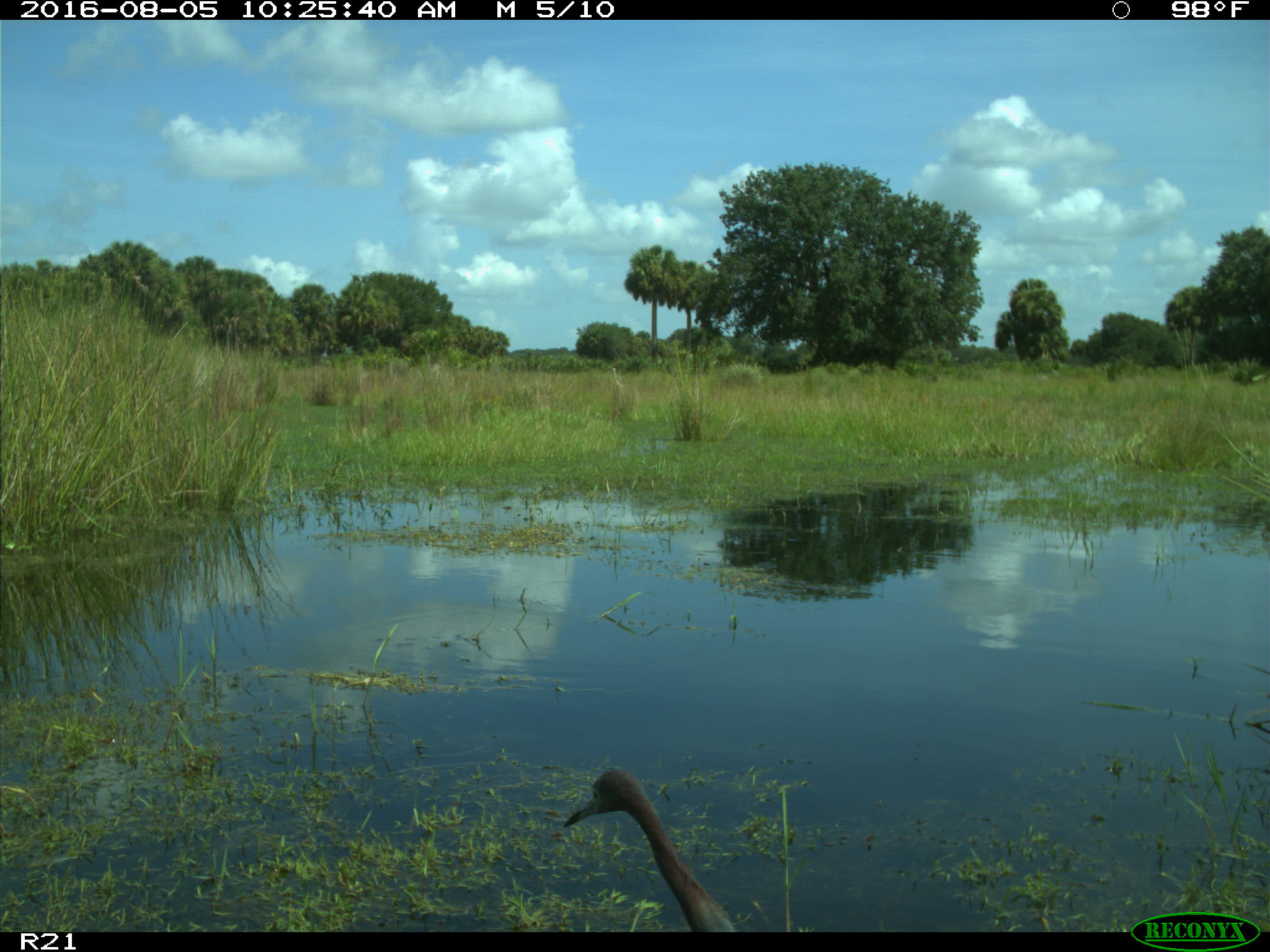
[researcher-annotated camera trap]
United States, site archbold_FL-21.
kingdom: Animalia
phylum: Chordata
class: Aves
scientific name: Aves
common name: birds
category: unidentified bird